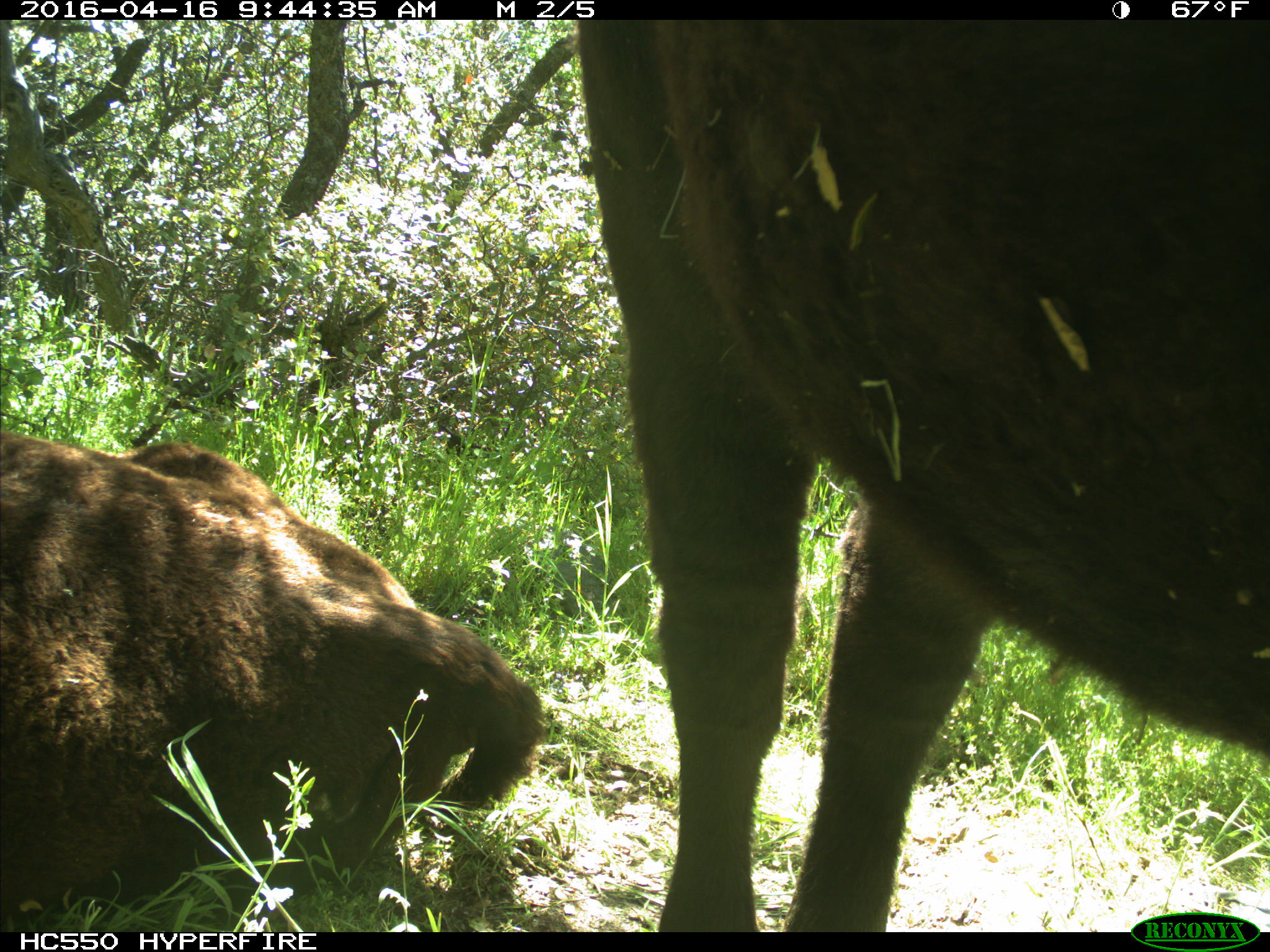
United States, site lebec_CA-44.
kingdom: Animalia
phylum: Chordata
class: Mammalia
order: Artiodactyla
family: Bovidae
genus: Bos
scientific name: Bos taurus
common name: domestic cow